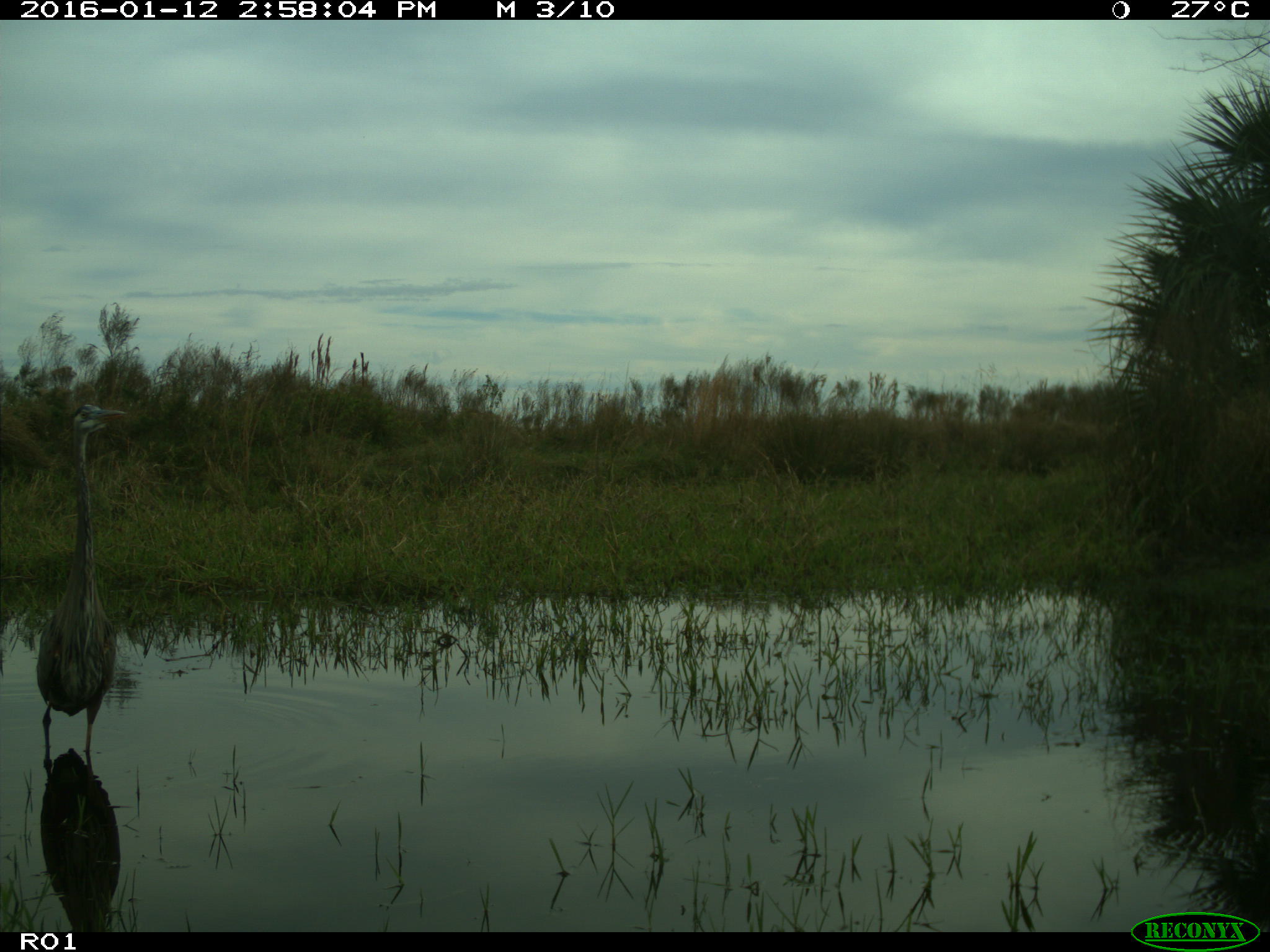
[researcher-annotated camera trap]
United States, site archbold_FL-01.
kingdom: Animalia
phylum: Chordata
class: Aves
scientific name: Aves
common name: birds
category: unidentified bird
Unidentified bird (birds) (Aves).